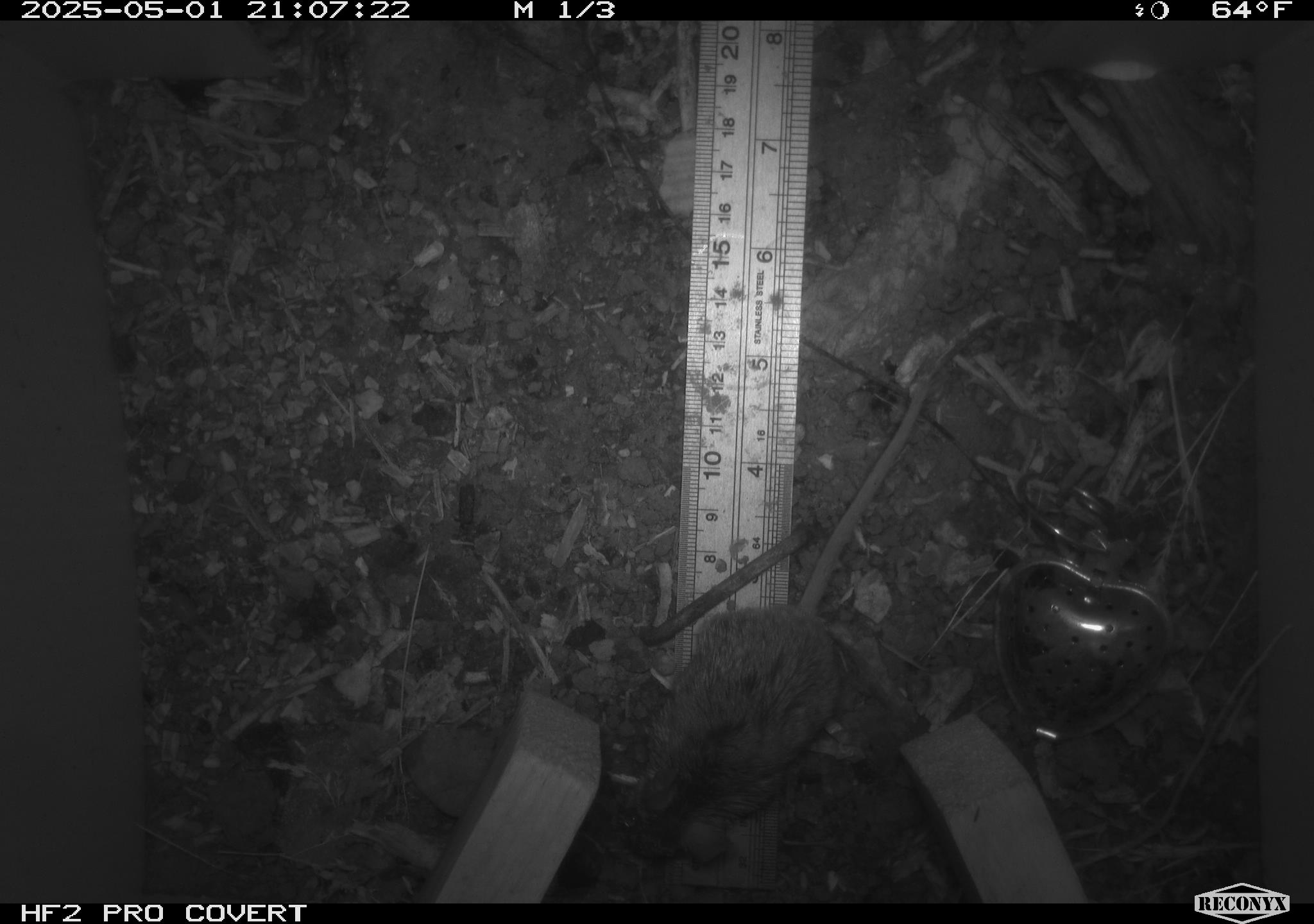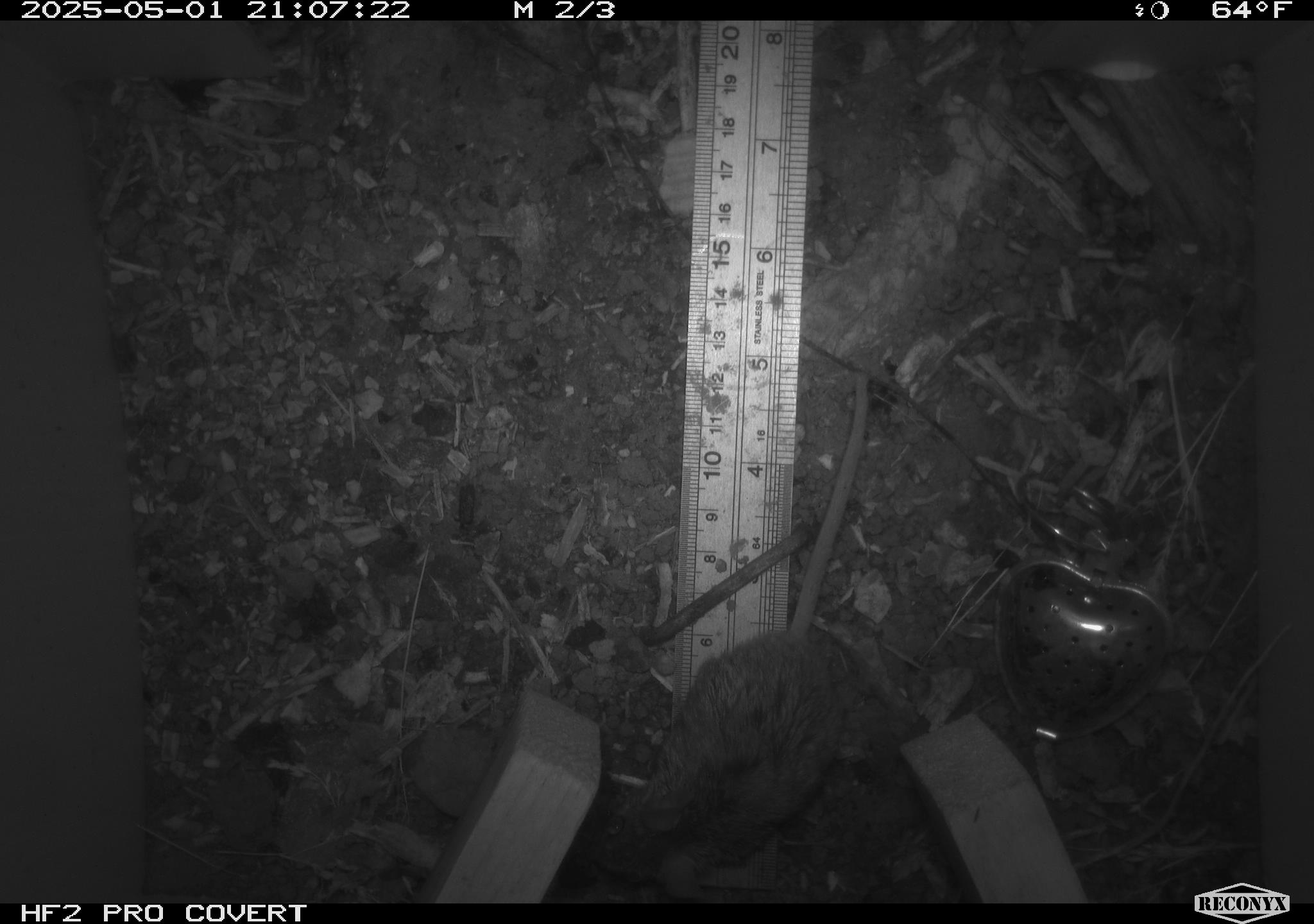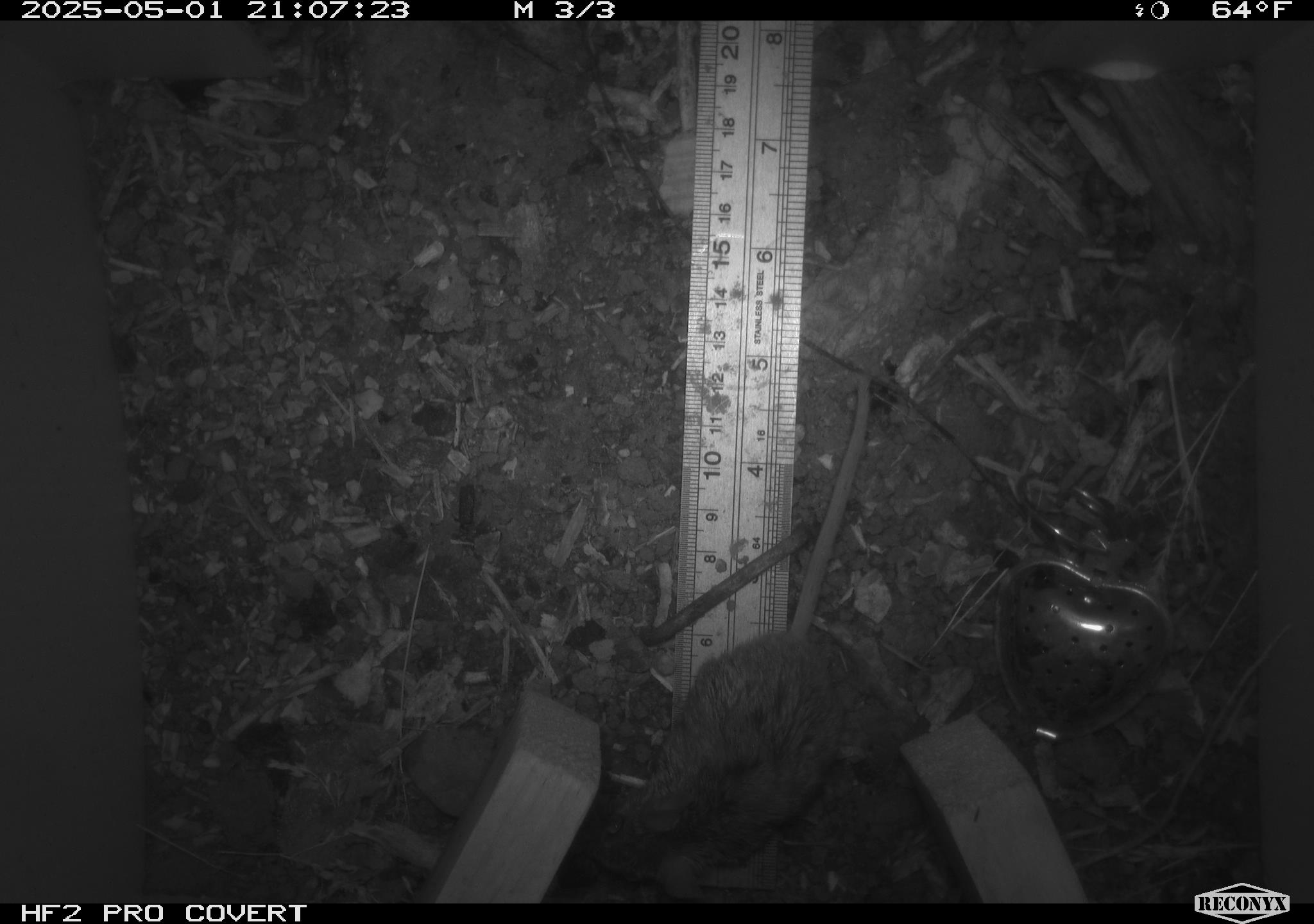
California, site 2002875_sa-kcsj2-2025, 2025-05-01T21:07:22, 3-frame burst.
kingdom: Animalia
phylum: Chordata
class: Mammalia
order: Rodentia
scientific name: Rodentia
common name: rodent